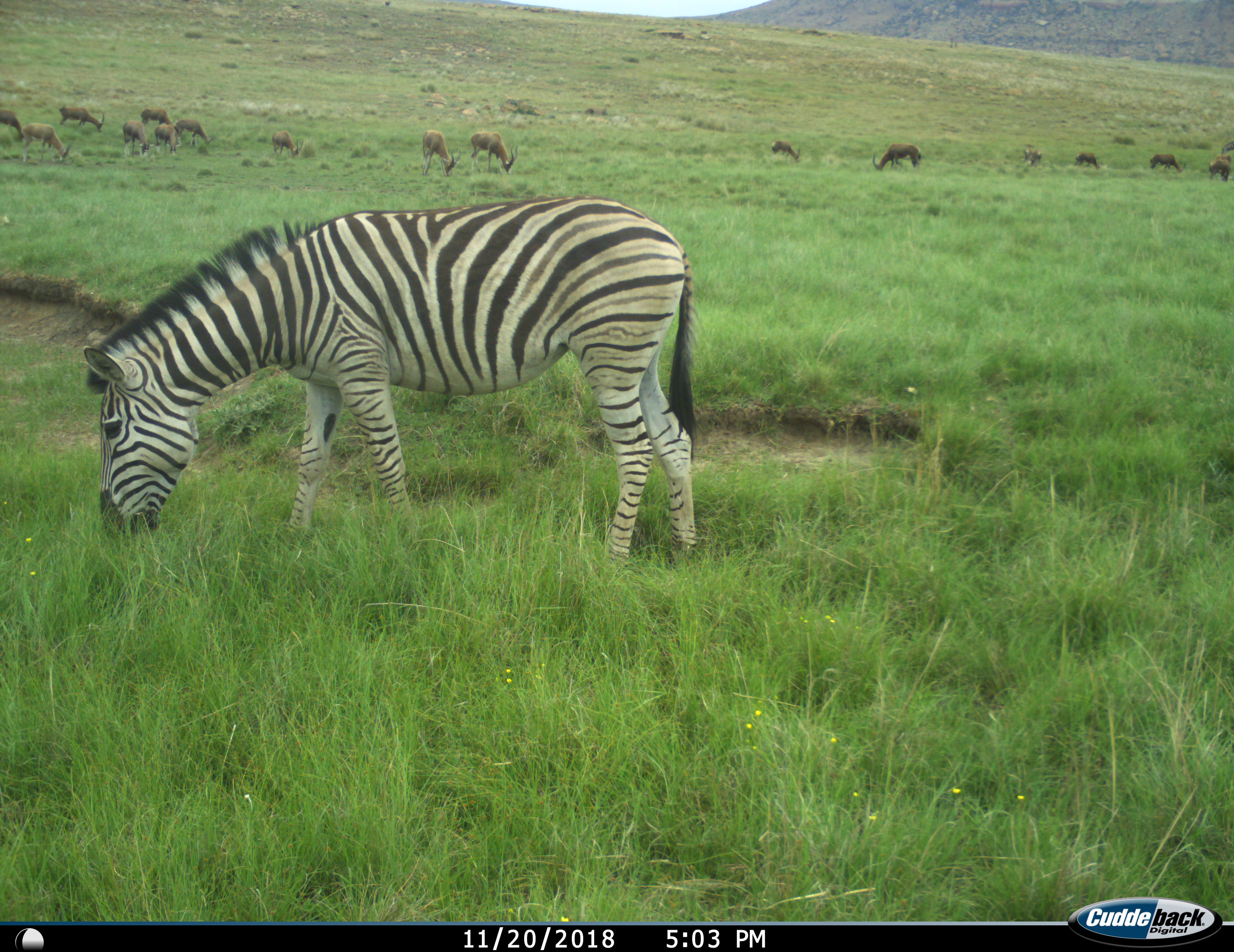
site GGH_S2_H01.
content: unidentified animal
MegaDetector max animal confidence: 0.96